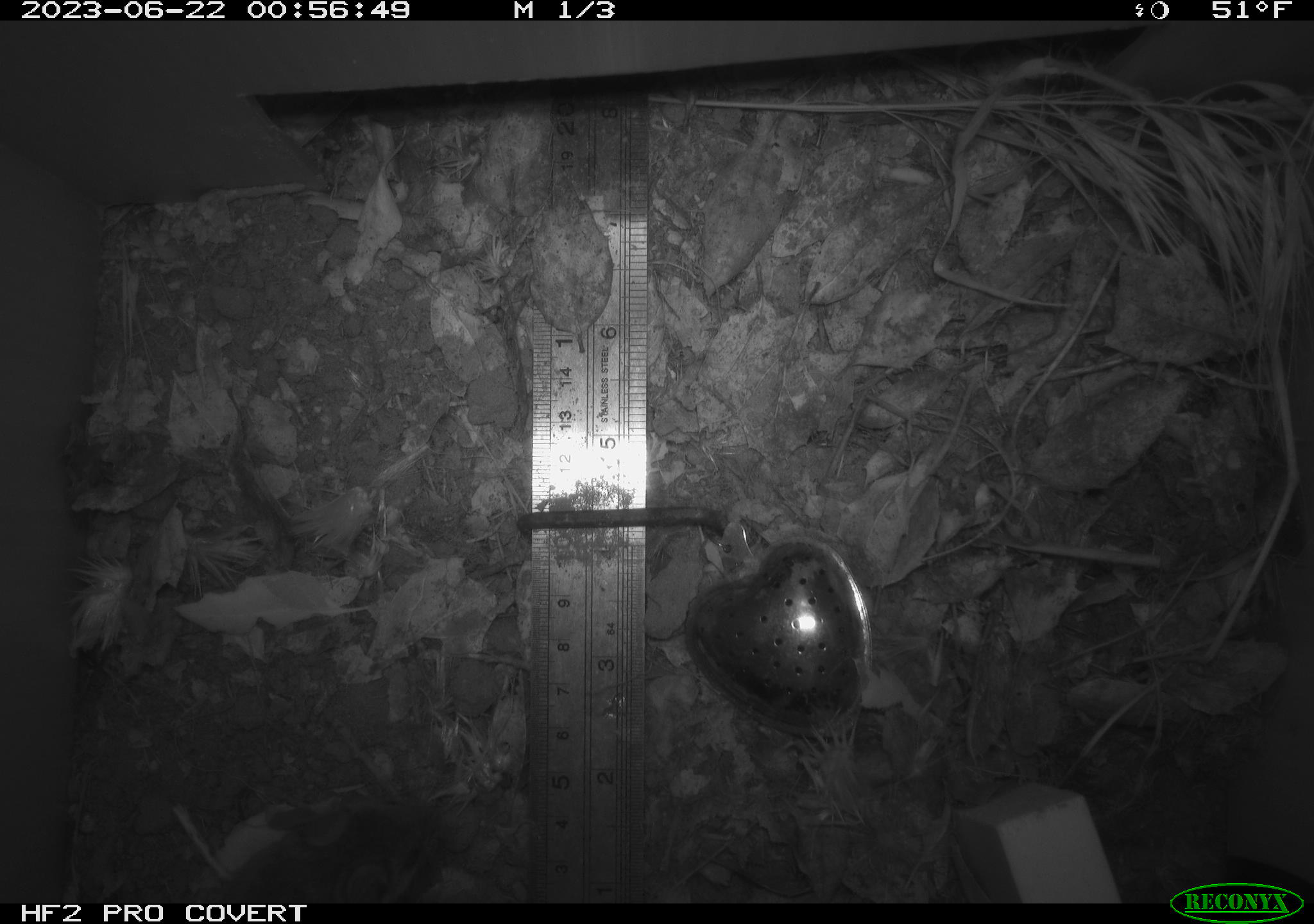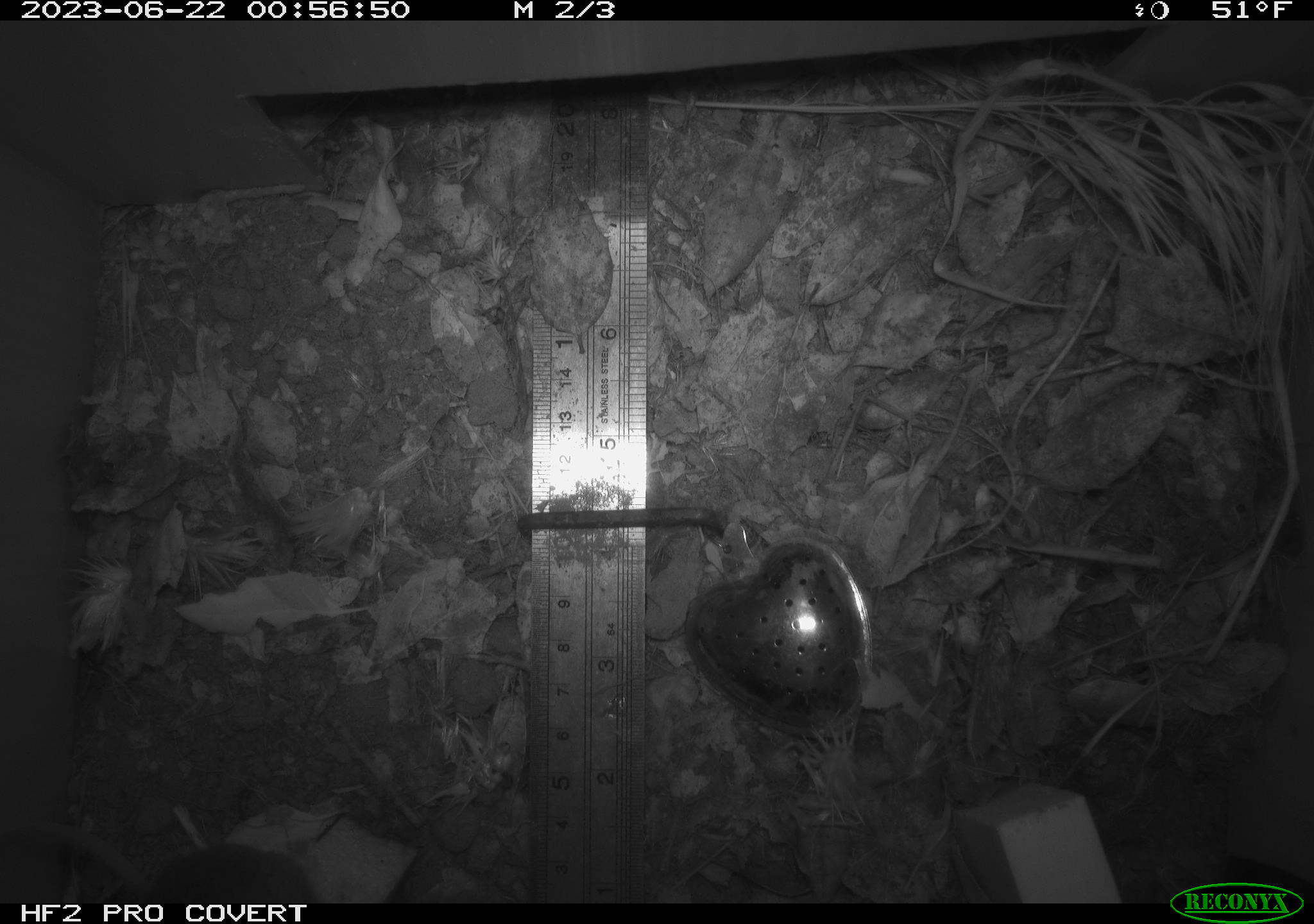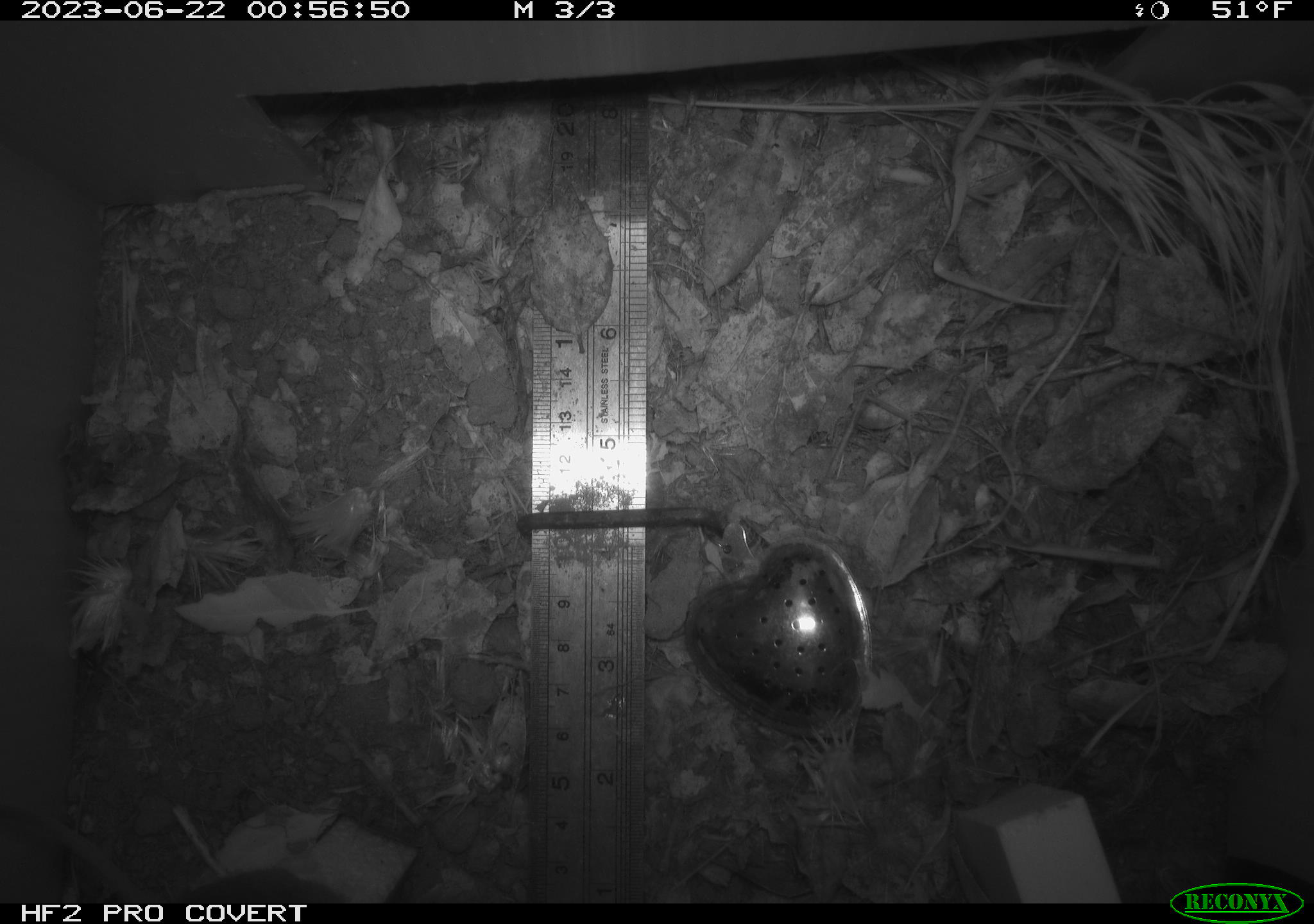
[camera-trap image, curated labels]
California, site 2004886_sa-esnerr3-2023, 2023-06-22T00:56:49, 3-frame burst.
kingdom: Animalia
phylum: Chordata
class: Mammalia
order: Rodentia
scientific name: Rodentia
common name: mouse species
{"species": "mouse species (Rodentia)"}